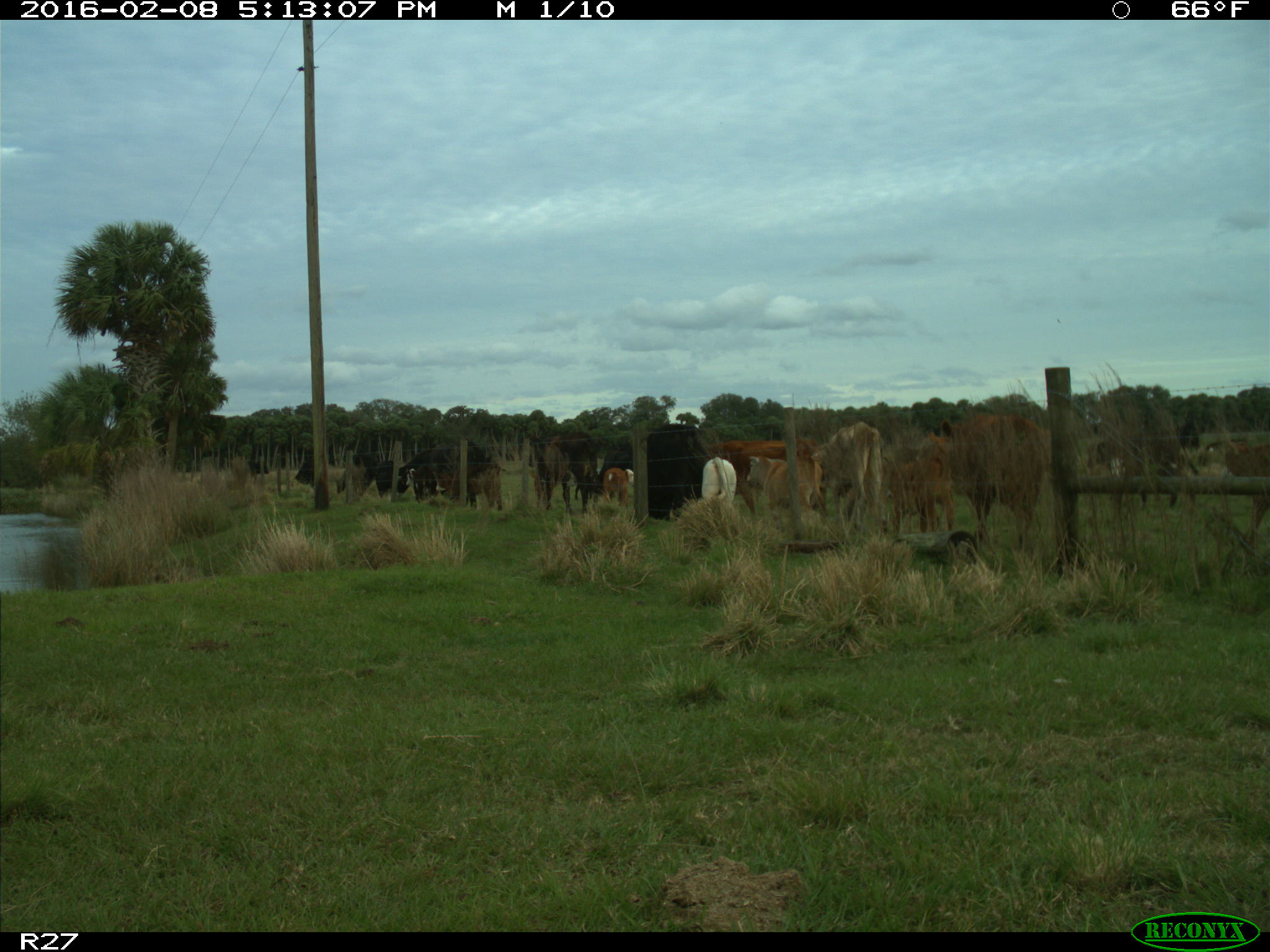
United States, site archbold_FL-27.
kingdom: Animalia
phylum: Chordata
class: Mammalia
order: Artiodactyla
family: Bovidae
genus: Bos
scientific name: Bos taurus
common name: domestic cow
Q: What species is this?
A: Bos taurus (domestic cow).